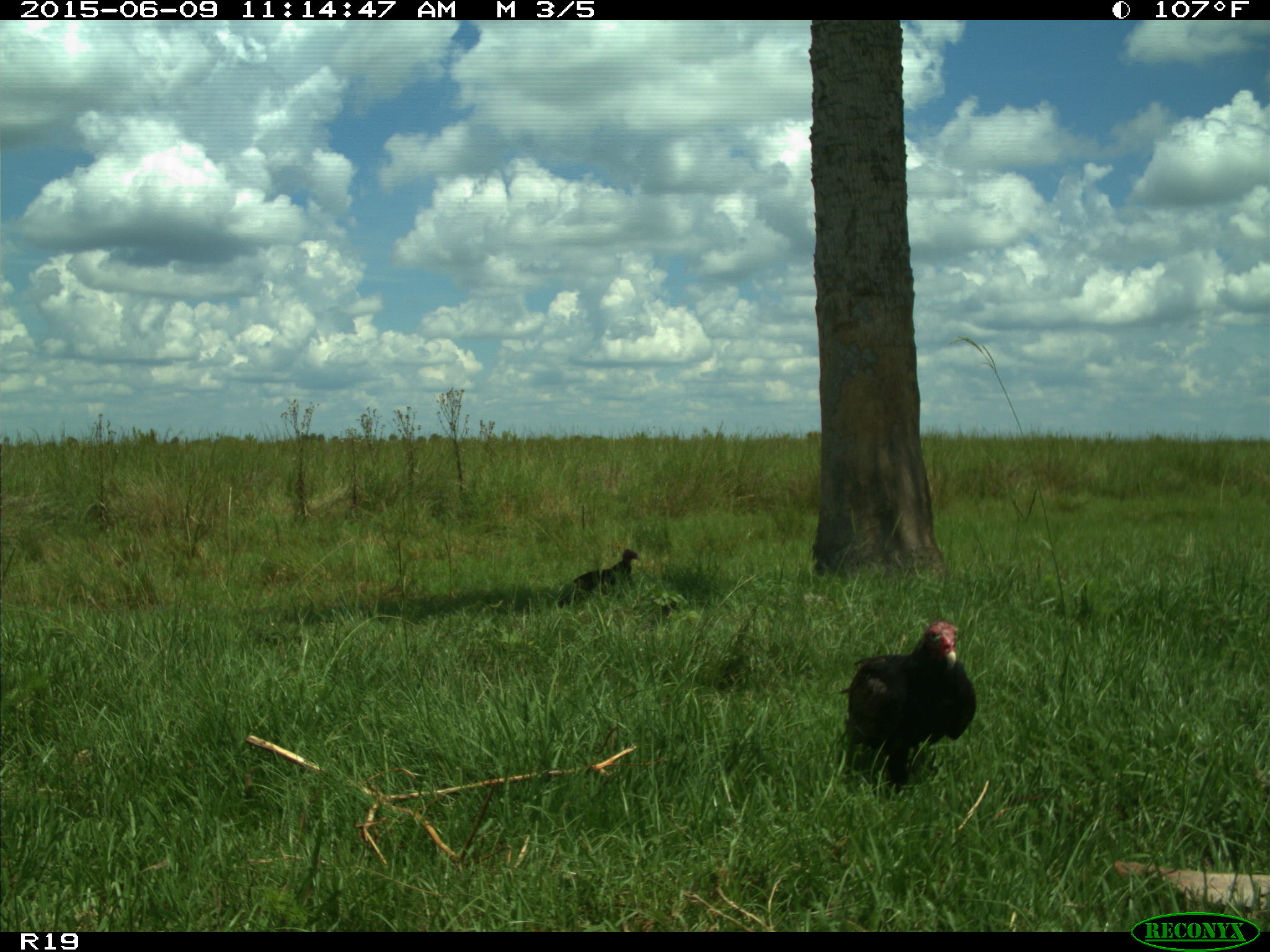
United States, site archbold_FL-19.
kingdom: Animalia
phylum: Chordata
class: Aves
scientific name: Aves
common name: birds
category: unidentified bird